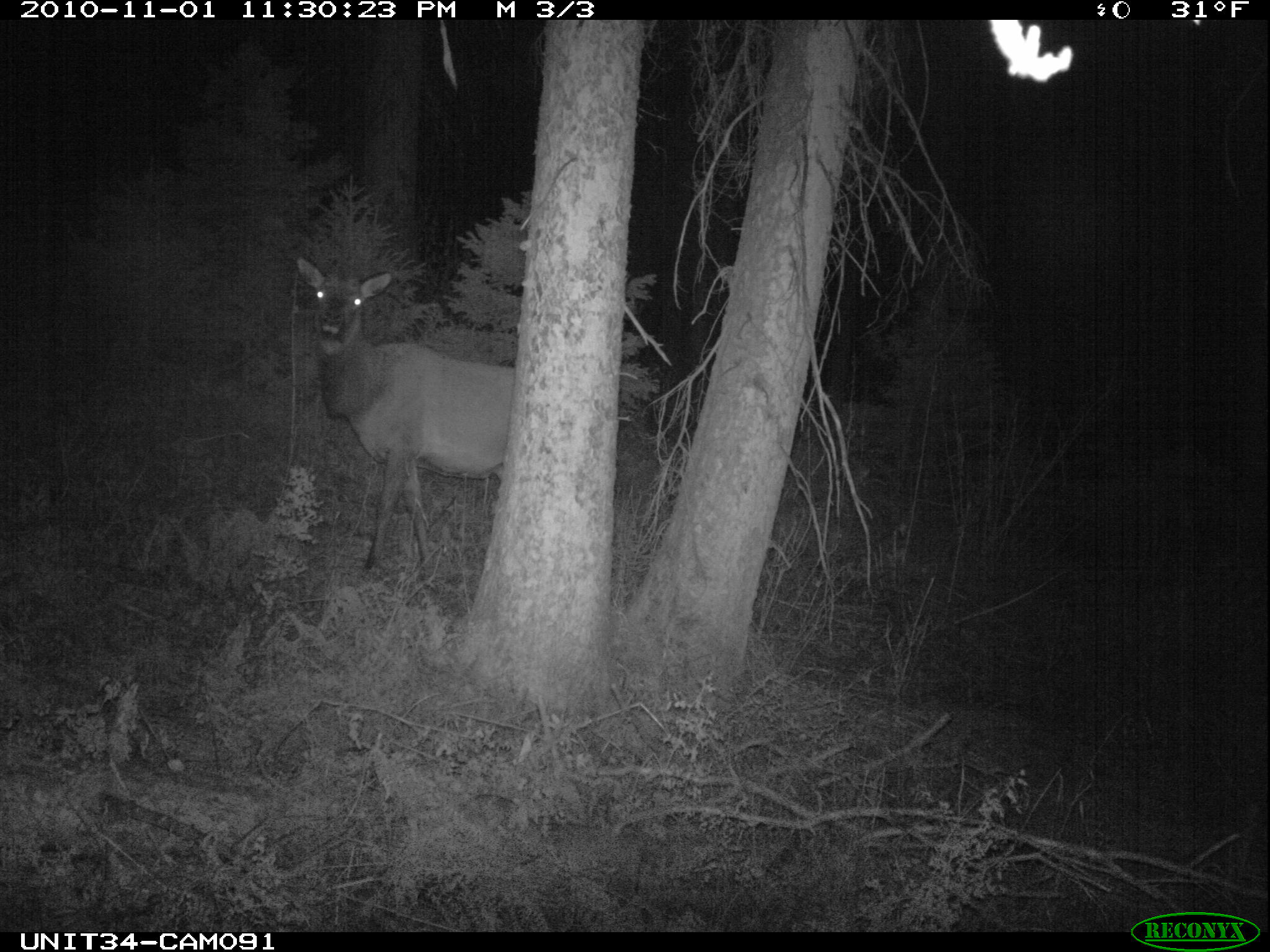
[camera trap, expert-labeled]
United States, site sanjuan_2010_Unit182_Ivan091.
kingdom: Animalia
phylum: Chordata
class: Mammalia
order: Artiodactyla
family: Cervidae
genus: Cervus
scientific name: Cervus elaphus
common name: red deer